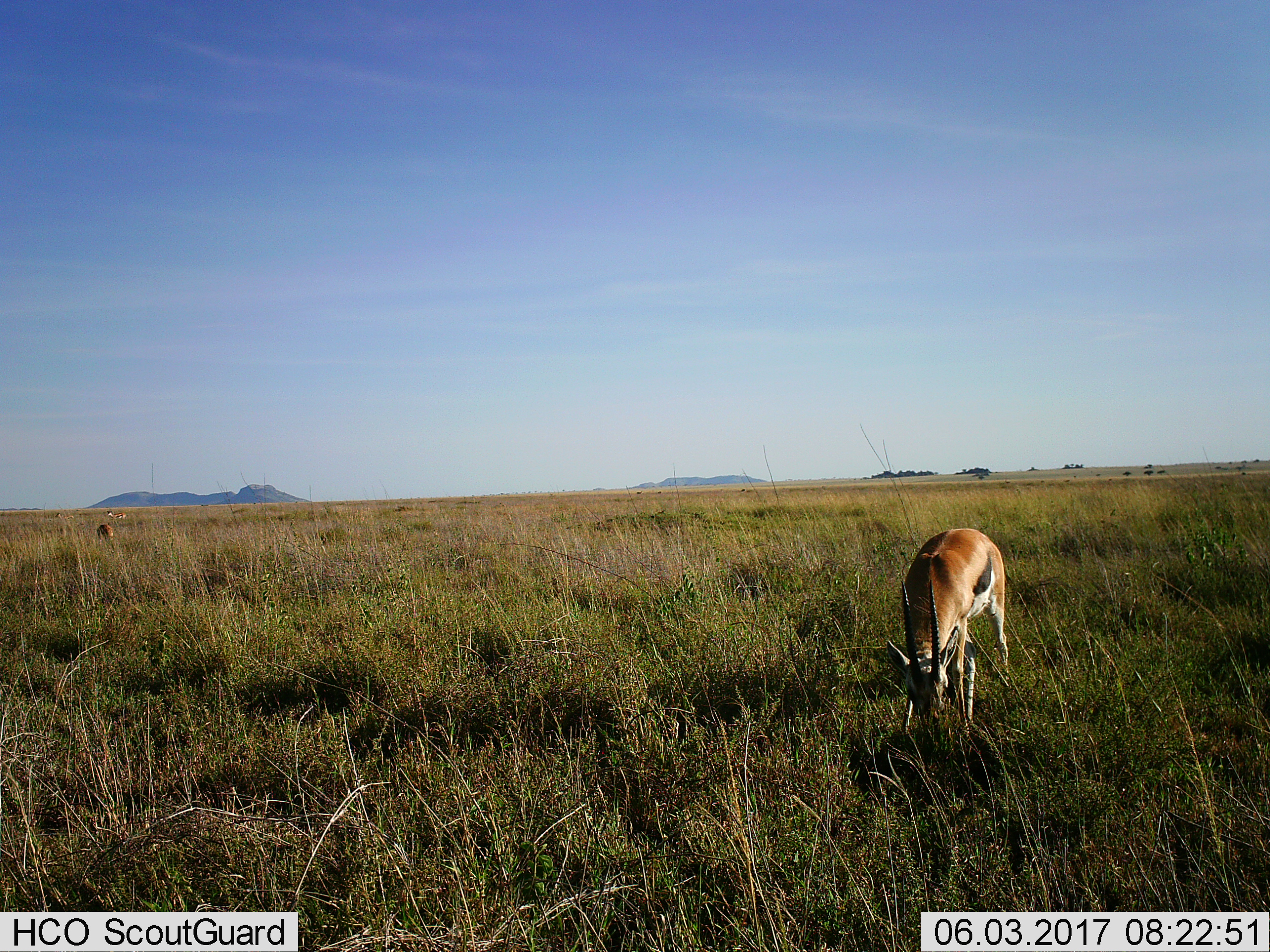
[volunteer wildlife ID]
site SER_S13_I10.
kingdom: Animalia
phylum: Chordata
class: Mammalia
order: Artiodactyla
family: Bovidae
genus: Eudorcas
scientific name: Eudorcas thomsonii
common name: thomson's gazelle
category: gazellethomsons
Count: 1.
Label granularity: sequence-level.